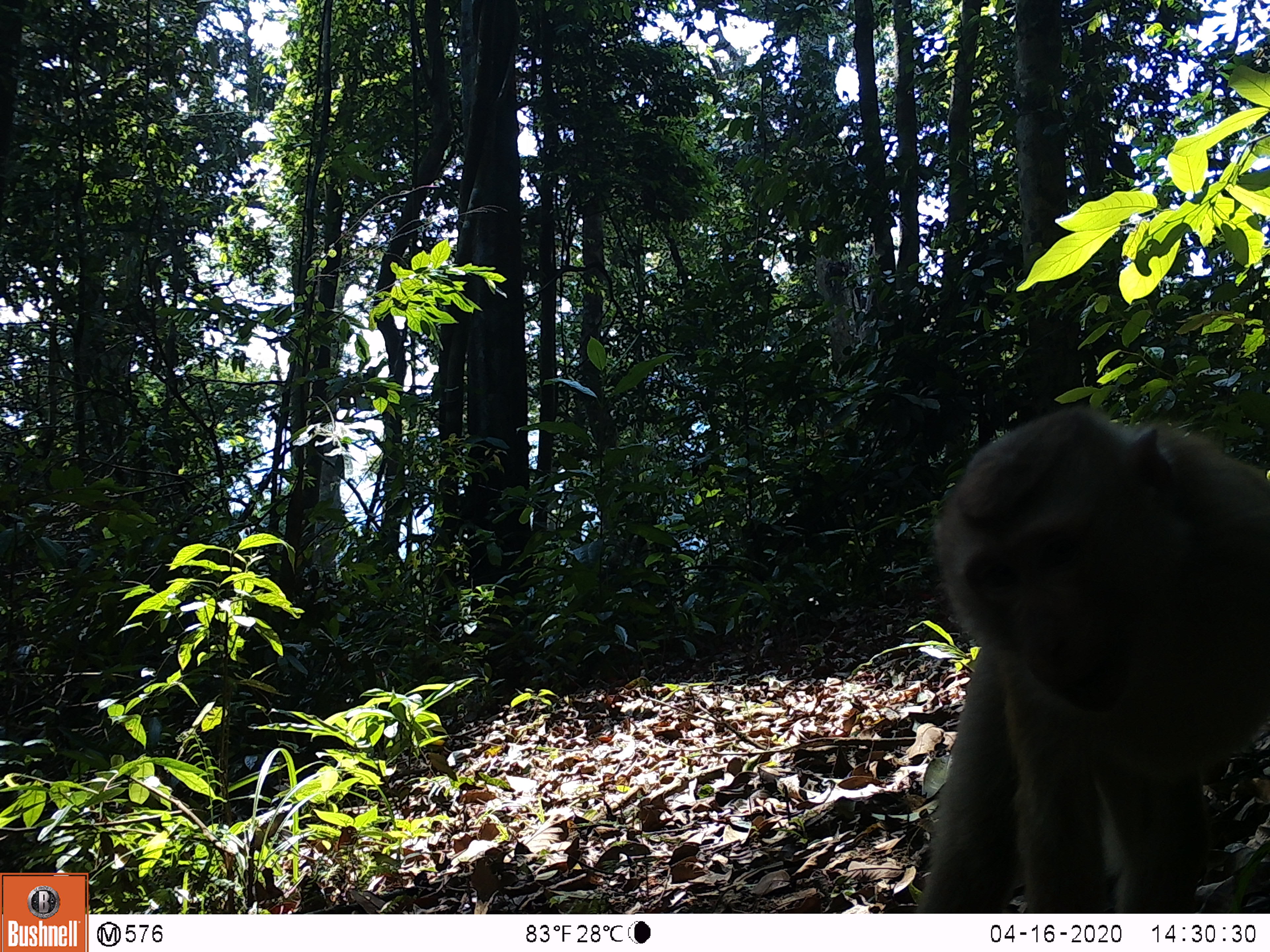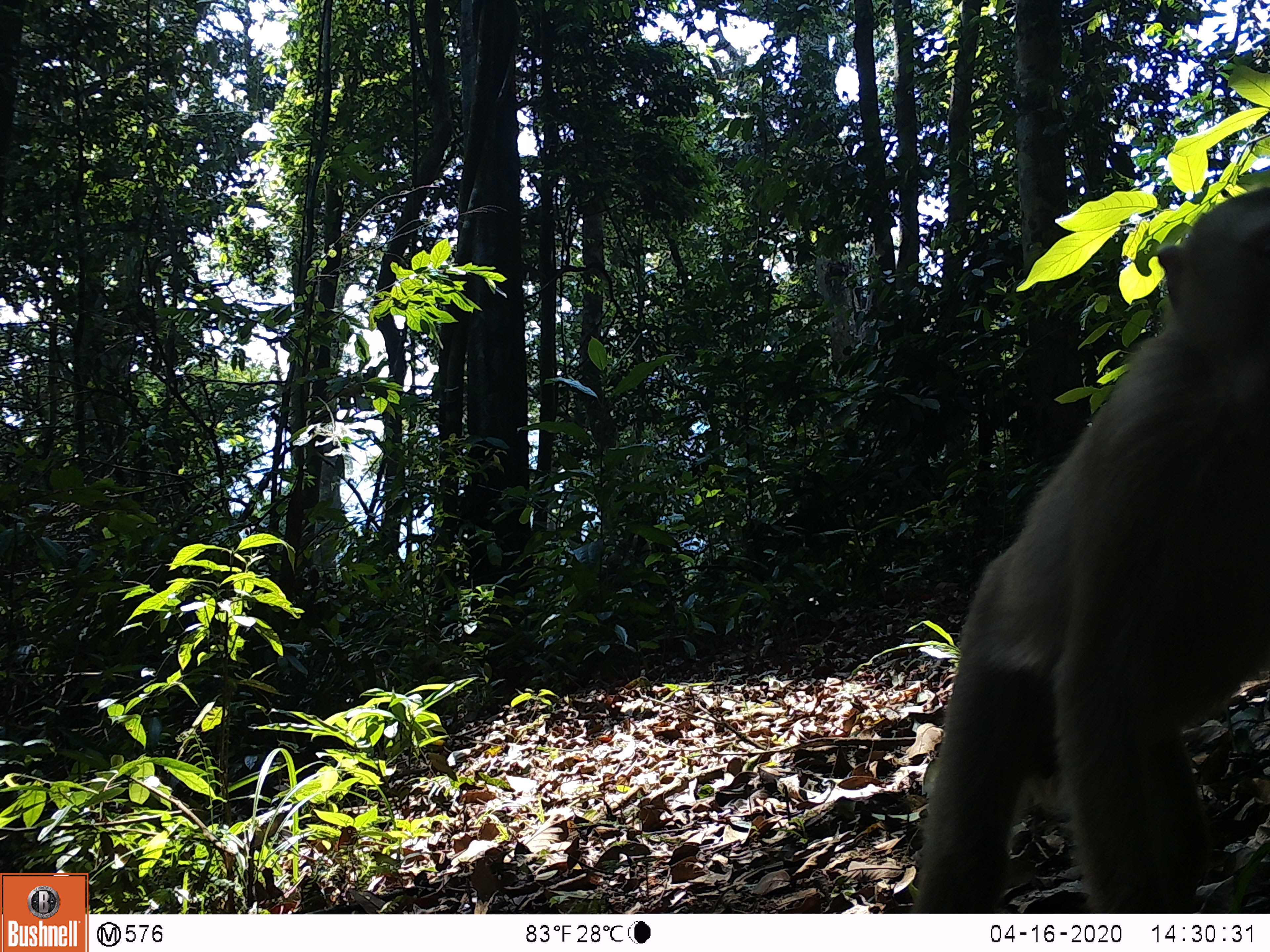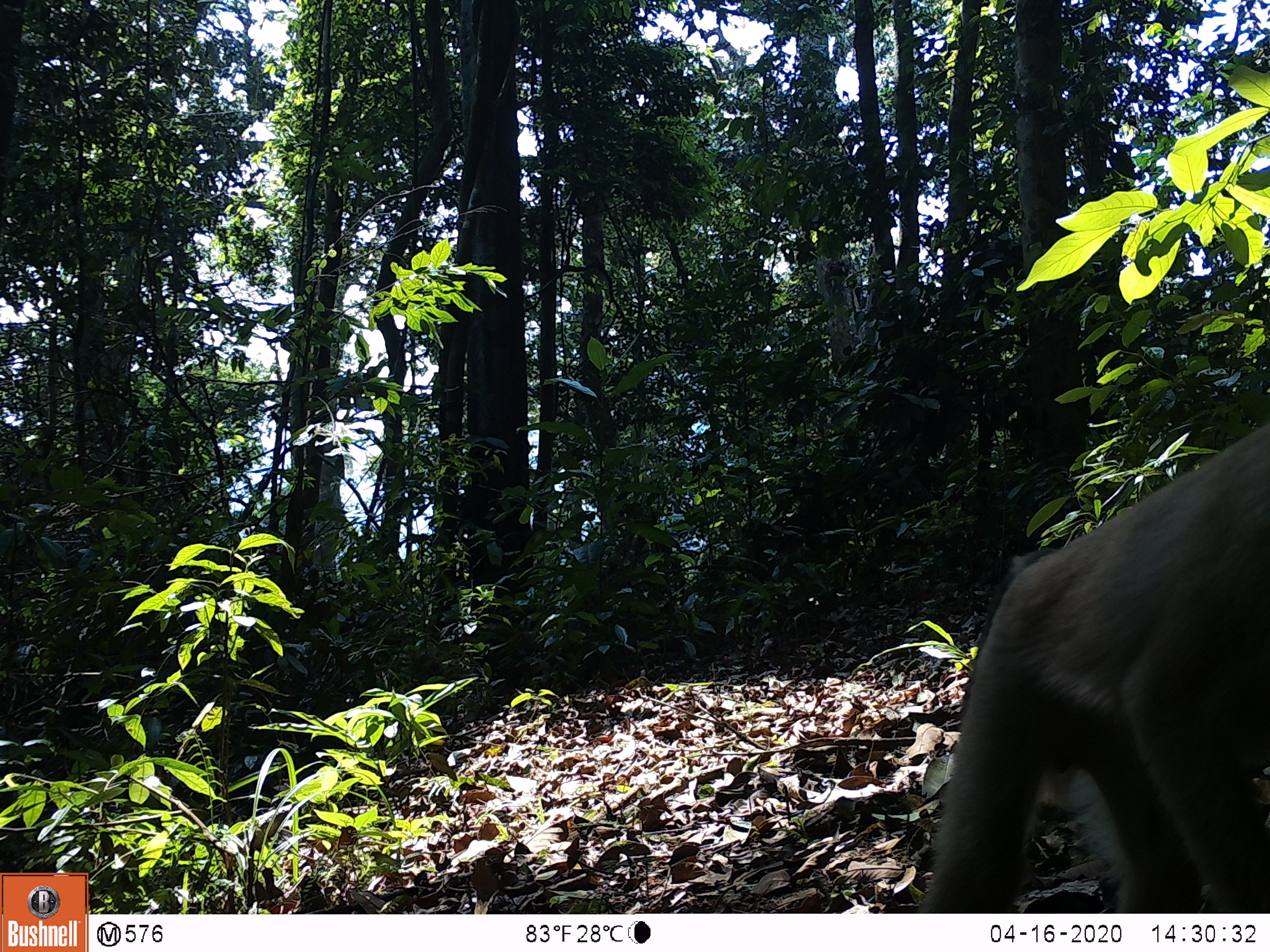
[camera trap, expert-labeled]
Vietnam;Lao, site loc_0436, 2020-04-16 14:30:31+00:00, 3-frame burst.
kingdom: Animalia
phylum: Chordata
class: Mammalia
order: Primates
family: Cercopithecidae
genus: Macaca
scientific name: Macaca nemestrina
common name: pig-tailed macaque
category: pig tailed macaque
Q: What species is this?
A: Pig tailed macaque (pig-tailed macaque) (Macaca nemestrina).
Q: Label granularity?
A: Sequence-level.